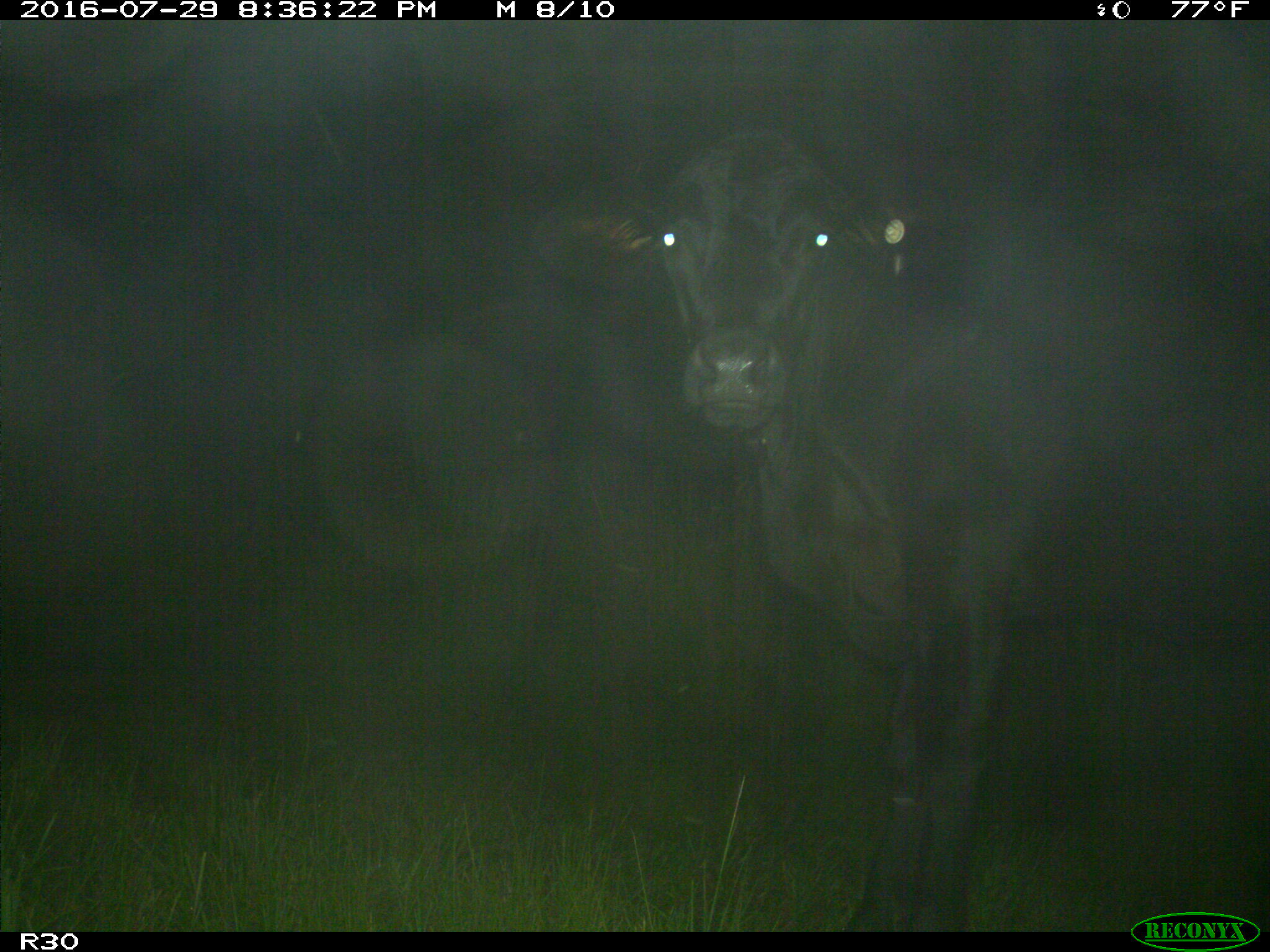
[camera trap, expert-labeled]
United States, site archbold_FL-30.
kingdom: Animalia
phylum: Chordata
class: Mammalia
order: Artiodactyla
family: Bovidae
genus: Bos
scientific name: Bos taurus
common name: domestic cow